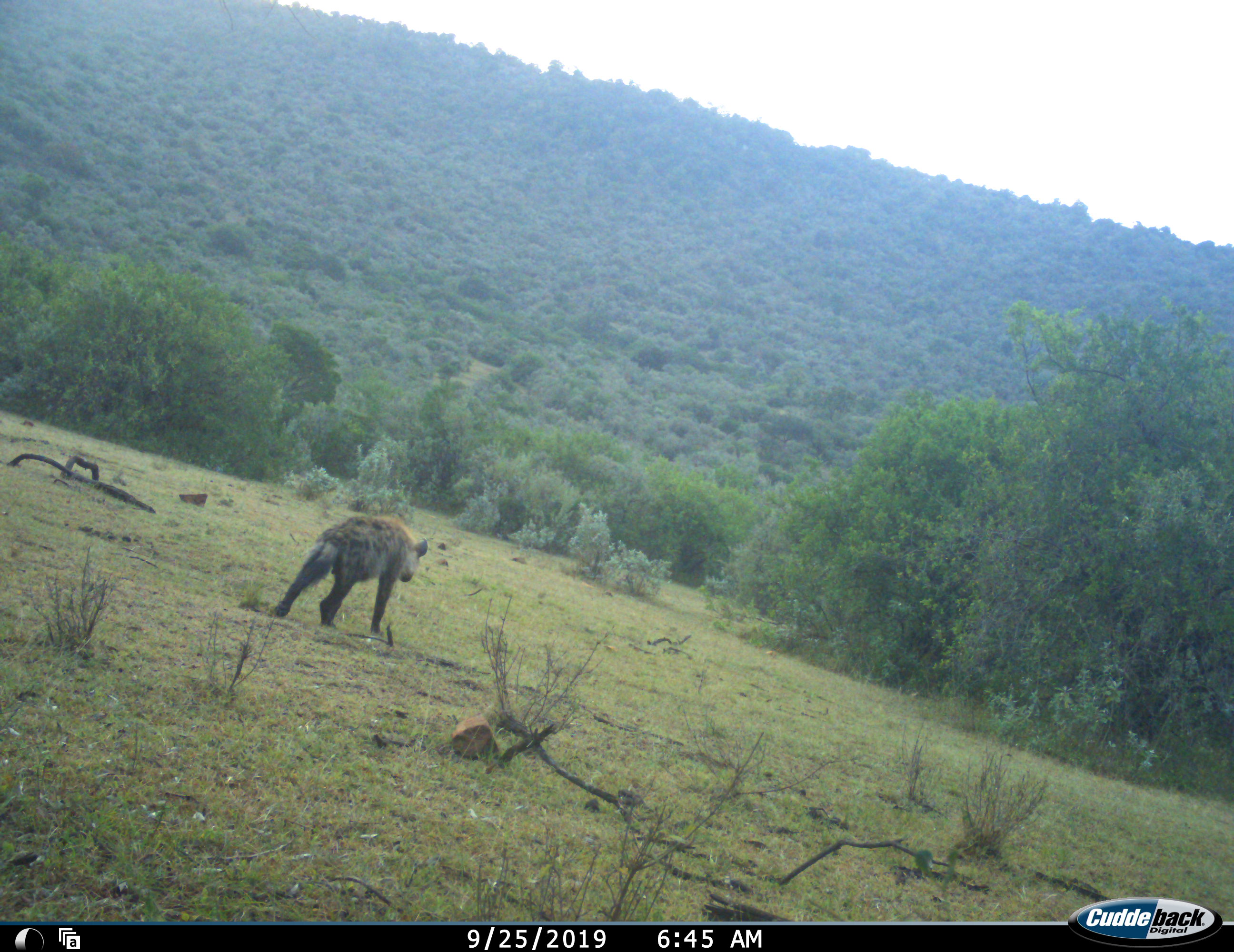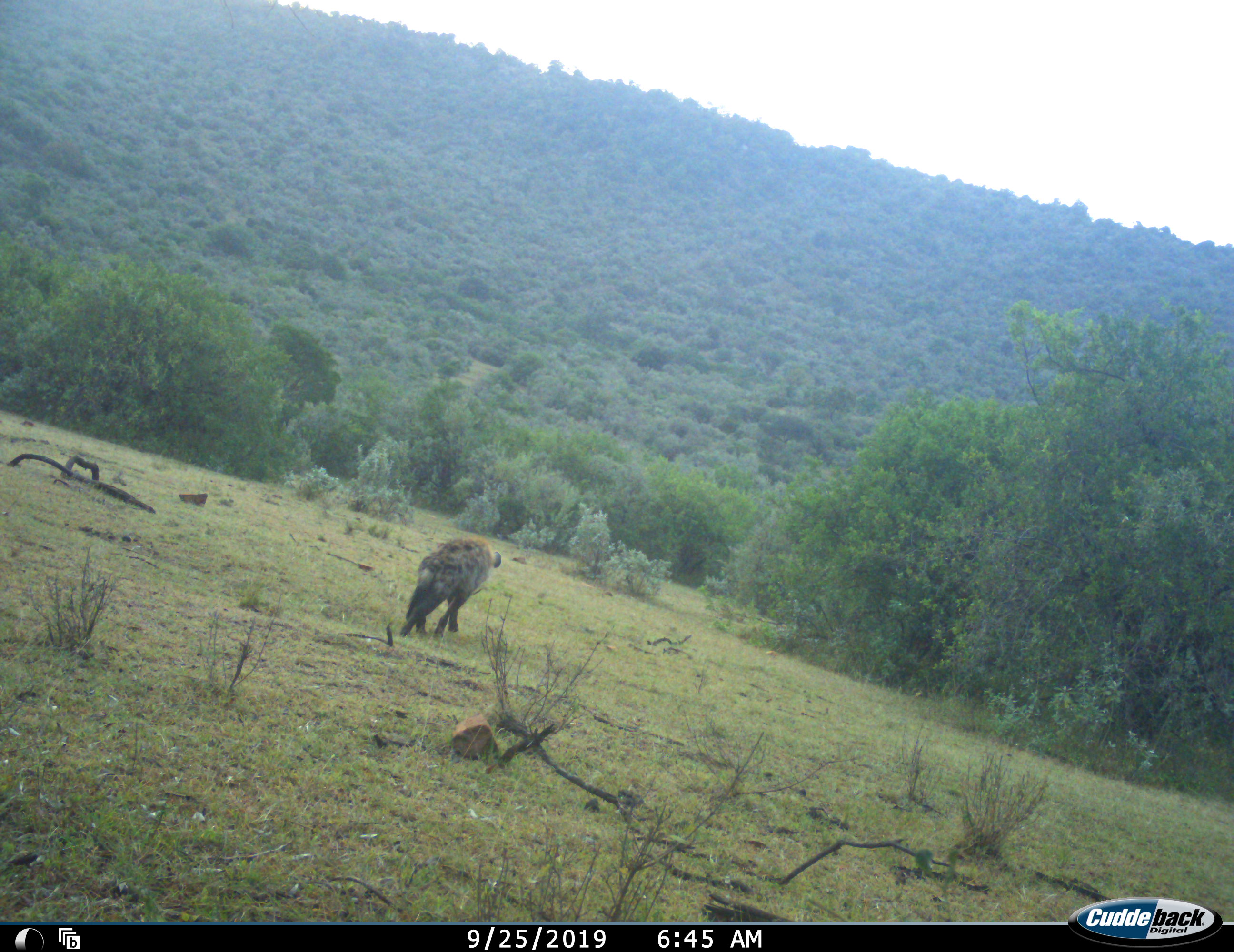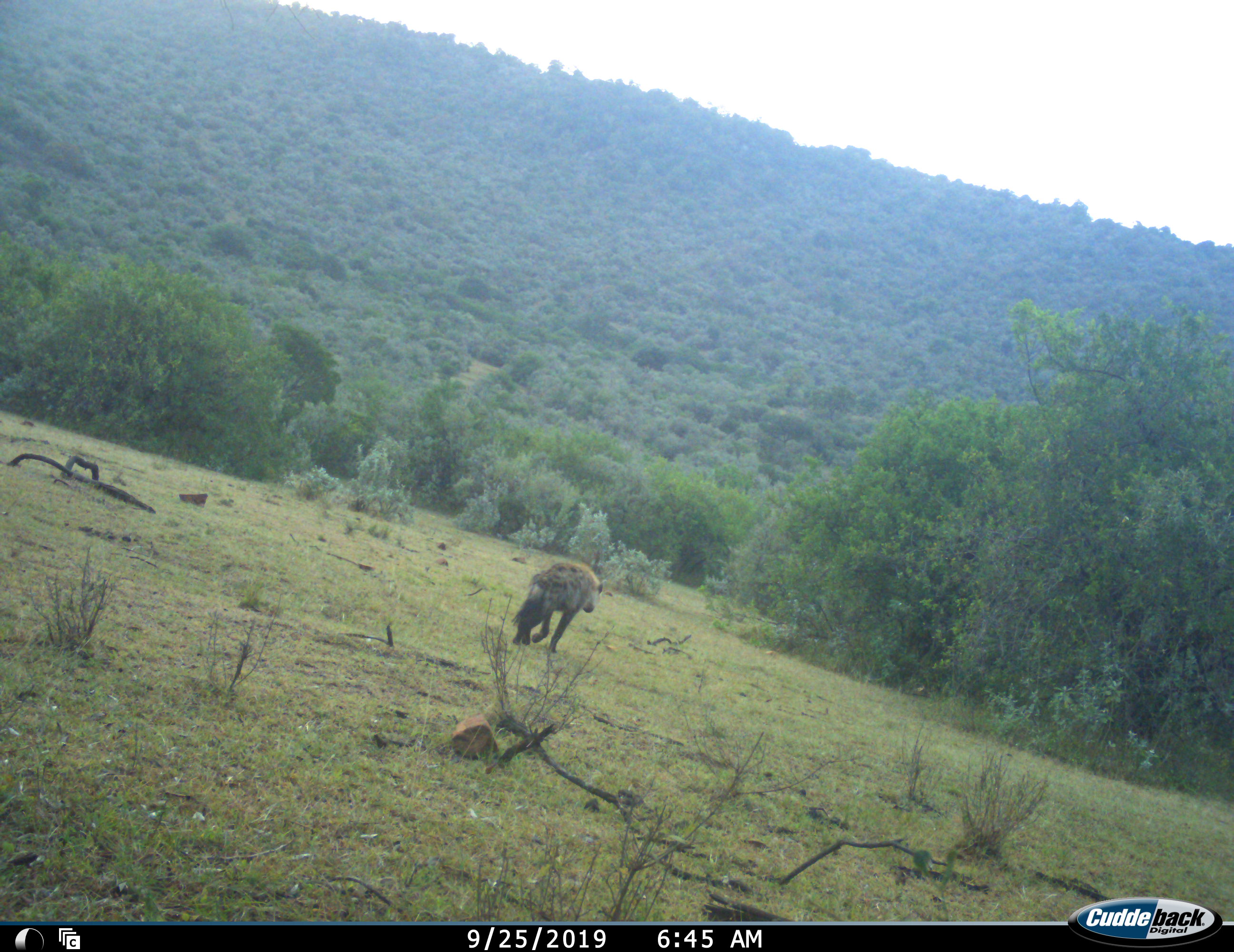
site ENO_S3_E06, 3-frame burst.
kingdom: Animalia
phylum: Chordata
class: Mammalia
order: Carnivora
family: Hyaenidae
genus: Crocuta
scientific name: Crocuta crocuta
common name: spotted hyena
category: hyenaspotted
Hyenaspotted (spotted hyena) (Crocuta crocuta), count 1. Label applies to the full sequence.